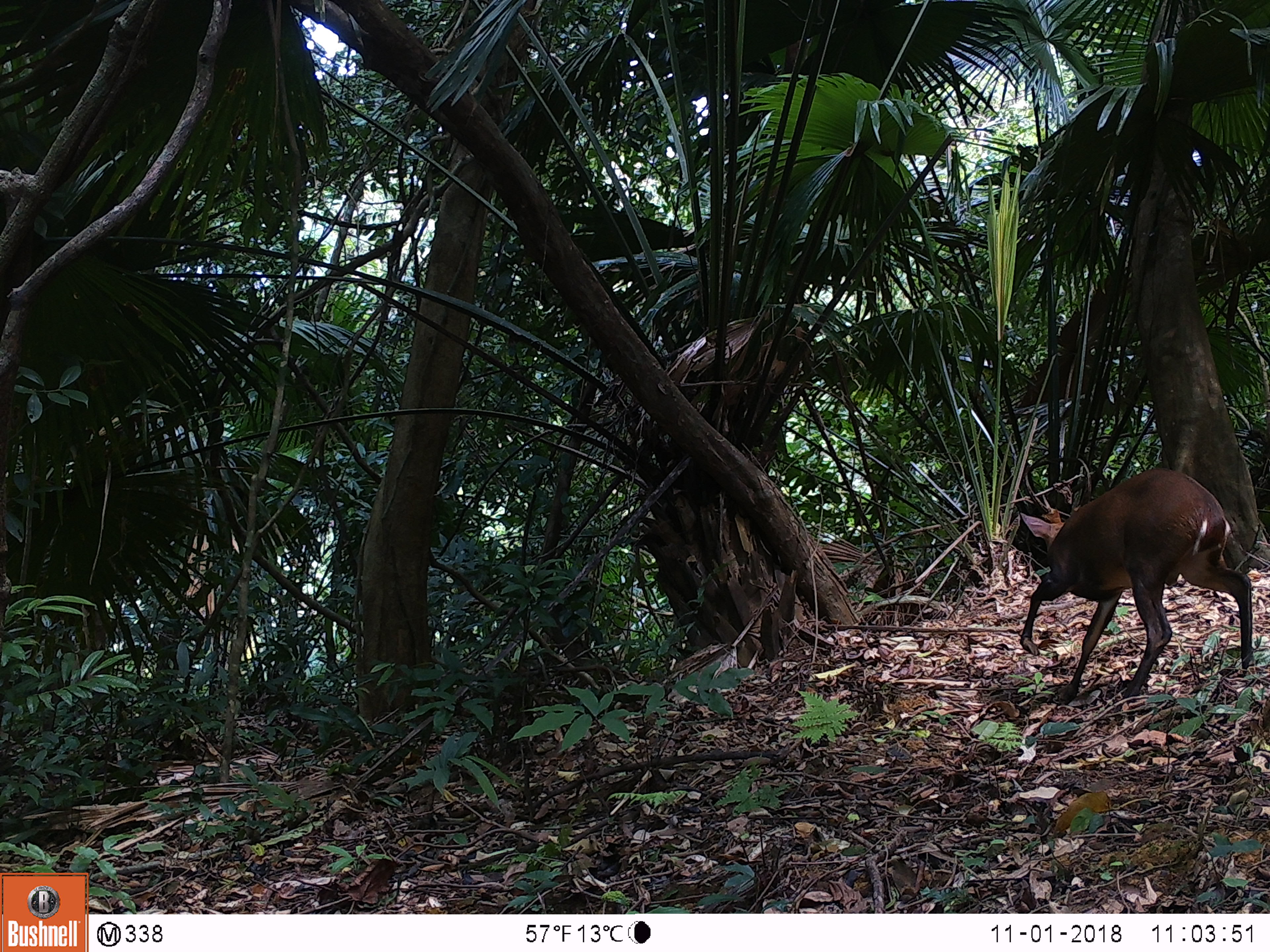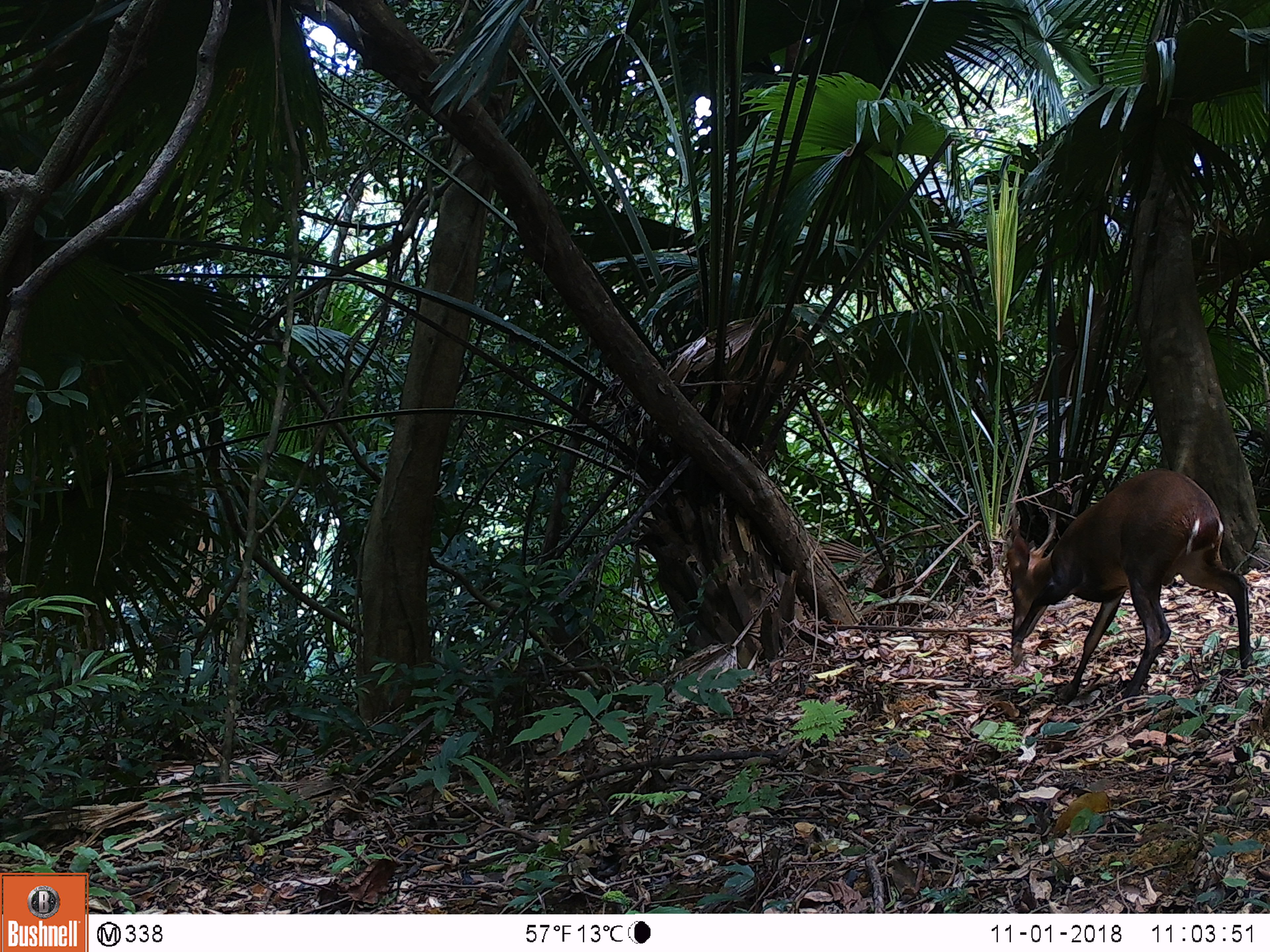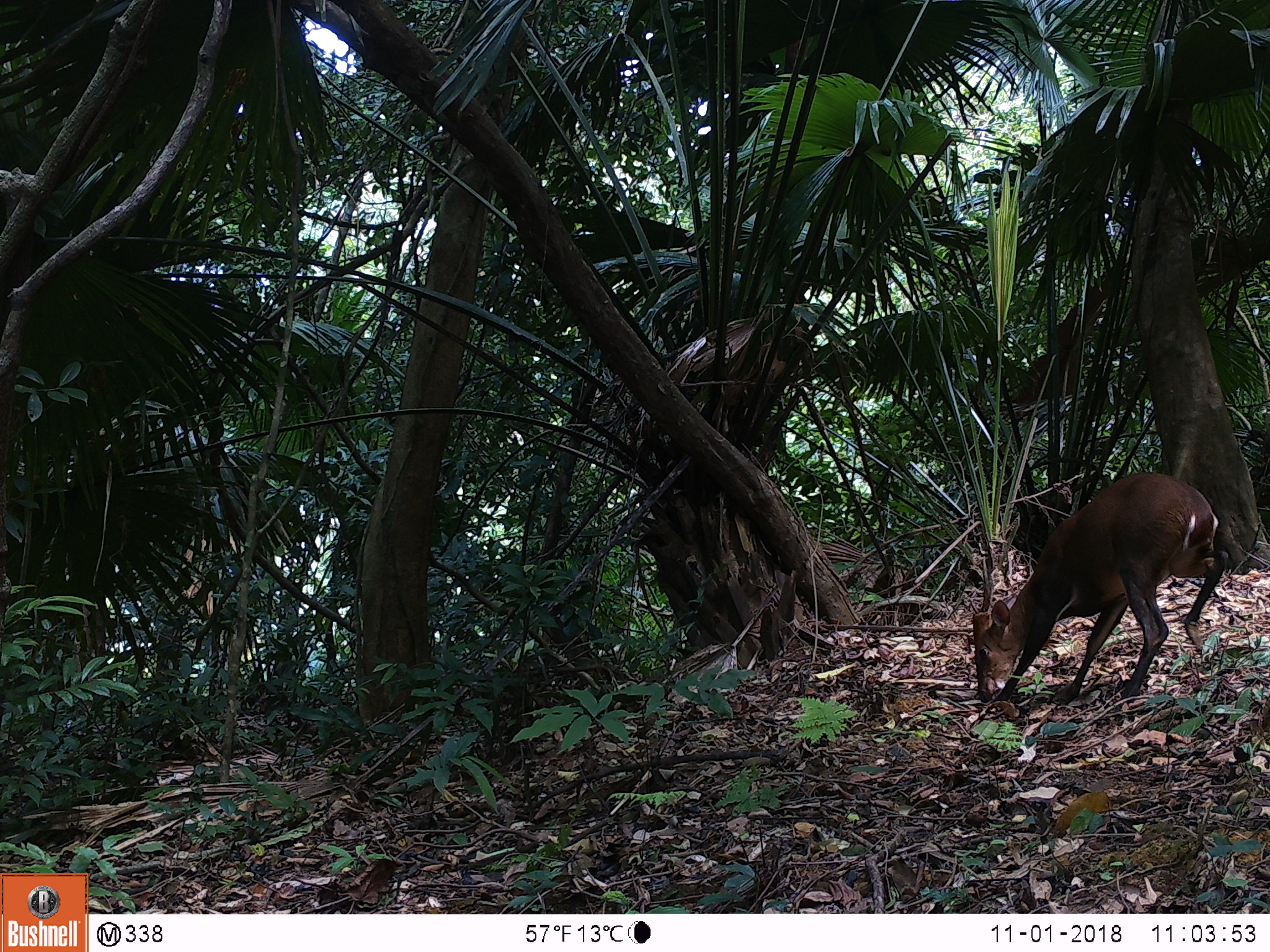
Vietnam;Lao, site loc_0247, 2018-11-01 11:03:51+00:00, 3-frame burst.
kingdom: Animalia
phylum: Chordata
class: Mammalia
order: Artiodactyla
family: Cervidae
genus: Muntiacus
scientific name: Muntiacus vuquangensis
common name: large-antlered muntjac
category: large antlered muntjac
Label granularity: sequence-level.